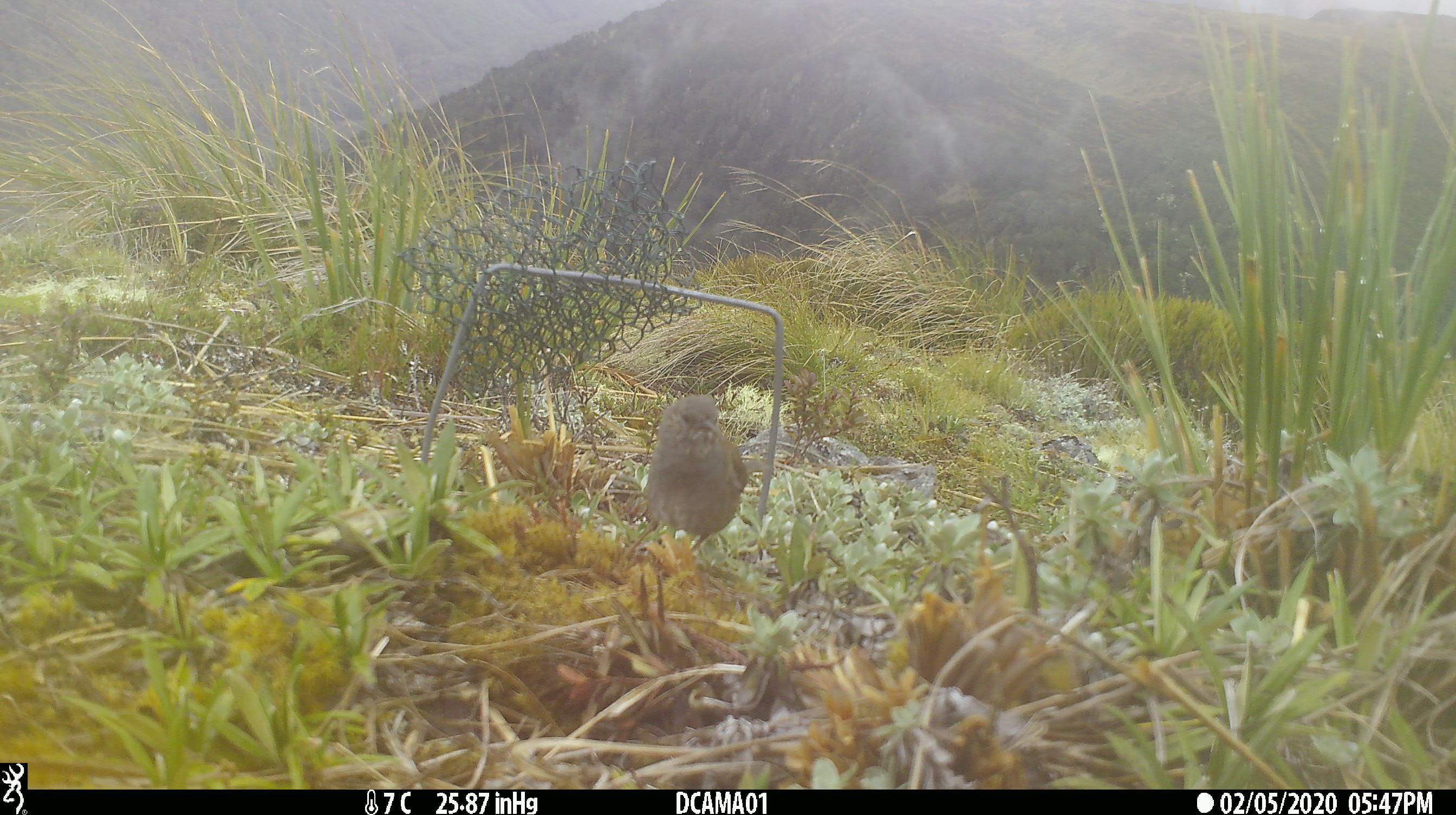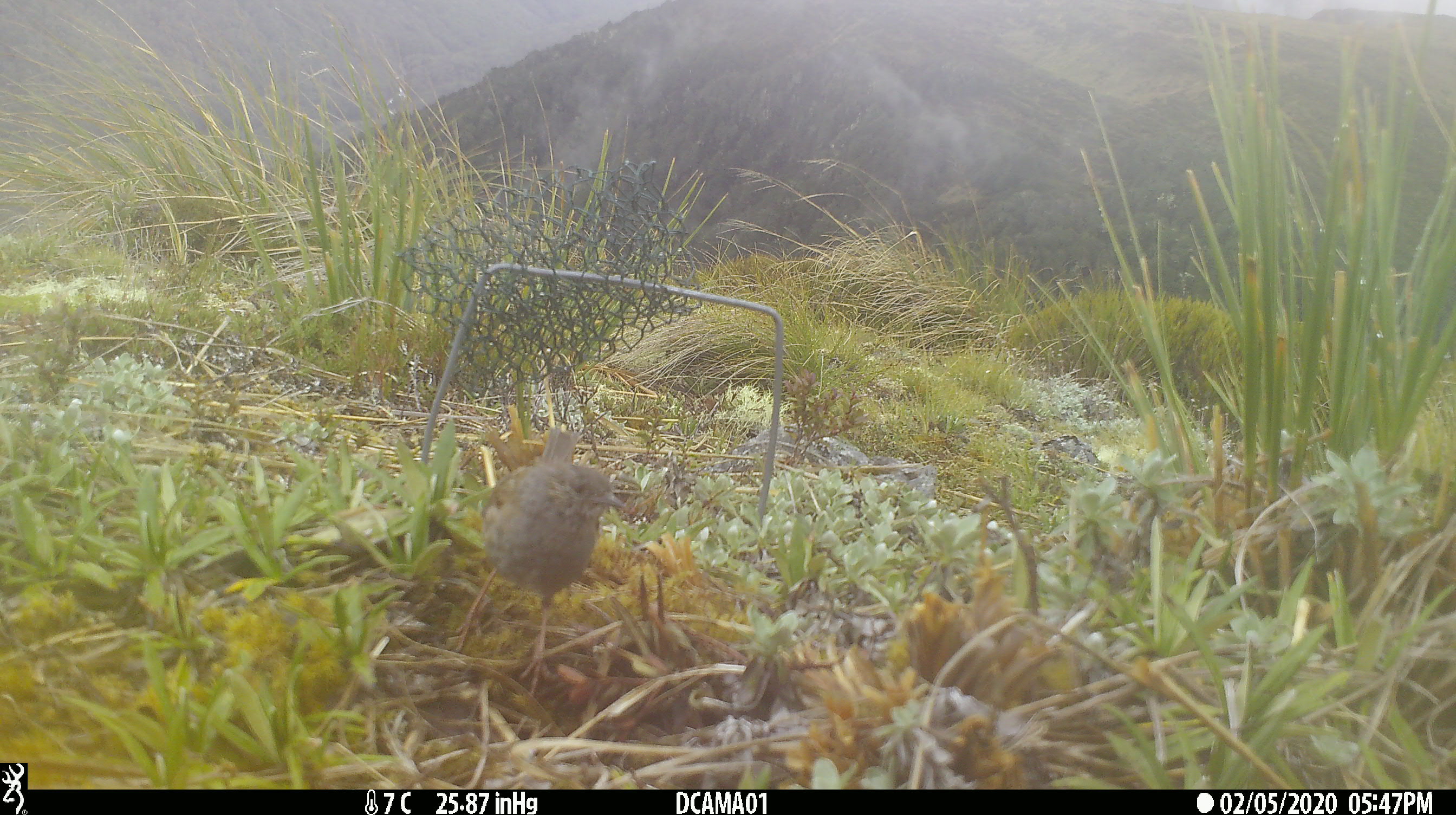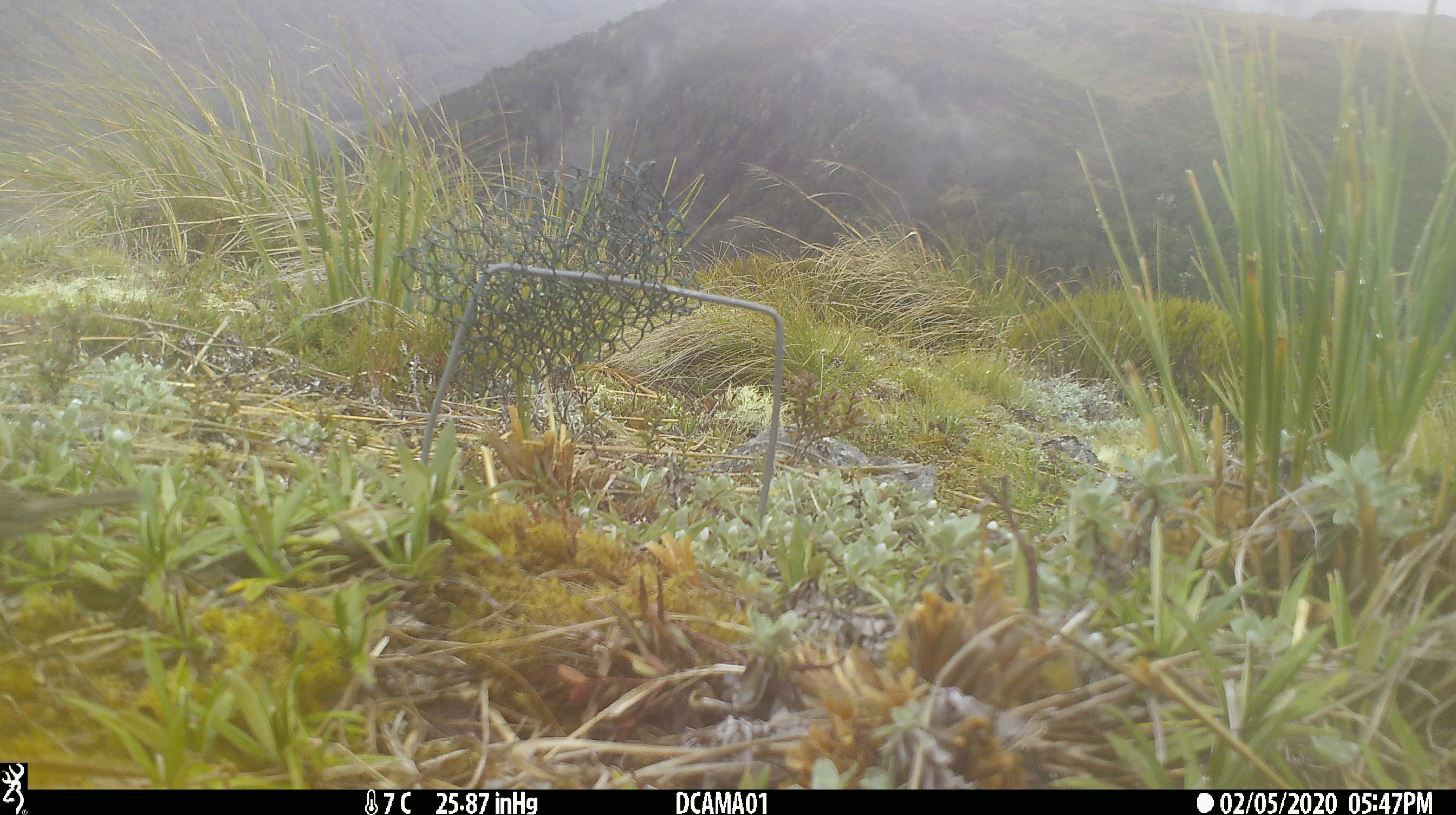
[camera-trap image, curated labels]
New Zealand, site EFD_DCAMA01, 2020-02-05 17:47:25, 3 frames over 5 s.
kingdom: Animalia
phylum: Chordata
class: Aves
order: Passeriformes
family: Prunellidae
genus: Prunella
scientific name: Prunella modularis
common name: dunnock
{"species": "dunnock (Prunella modularis)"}